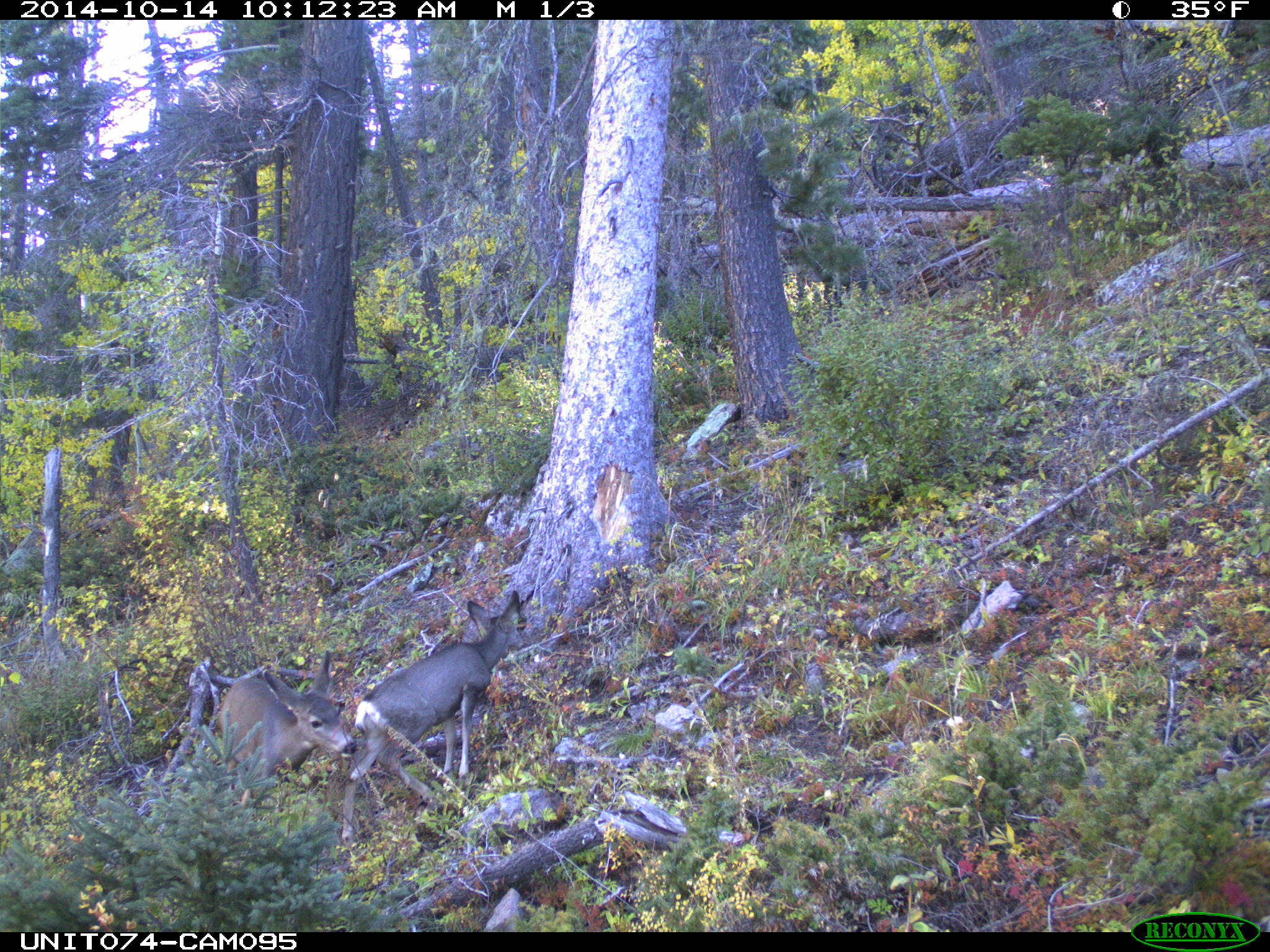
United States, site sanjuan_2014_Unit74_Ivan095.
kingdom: Animalia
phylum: Chordata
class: Mammalia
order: Artiodactyla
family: Cervidae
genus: Odocoileus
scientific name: Odocoileus hemionus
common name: mule deer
Odocoileus hemionus (mule deer).